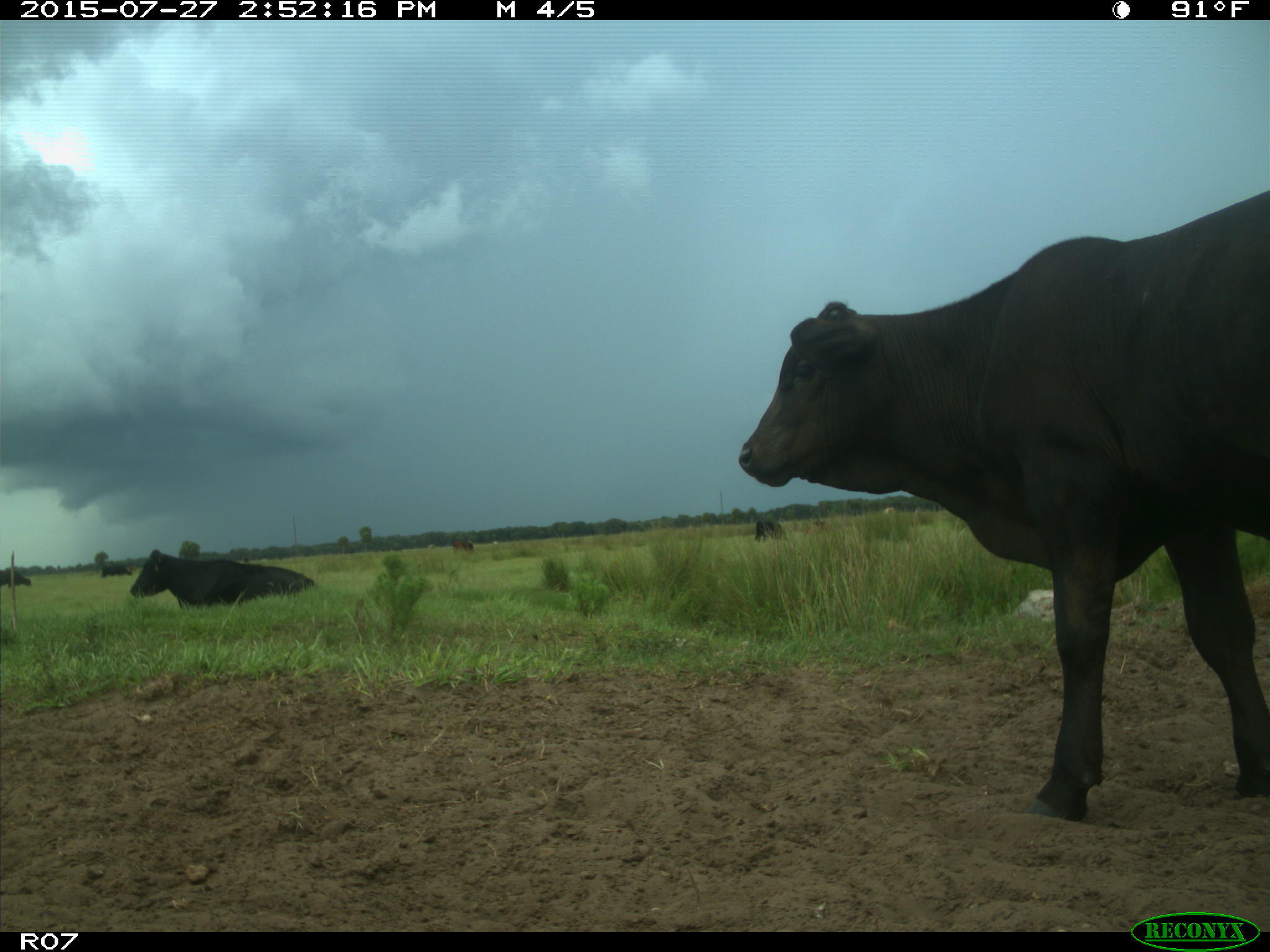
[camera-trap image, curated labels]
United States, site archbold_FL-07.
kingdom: Animalia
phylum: Chordata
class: Mammalia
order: Artiodactyla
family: Bovidae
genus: Bos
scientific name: Bos taurus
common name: domestic cow